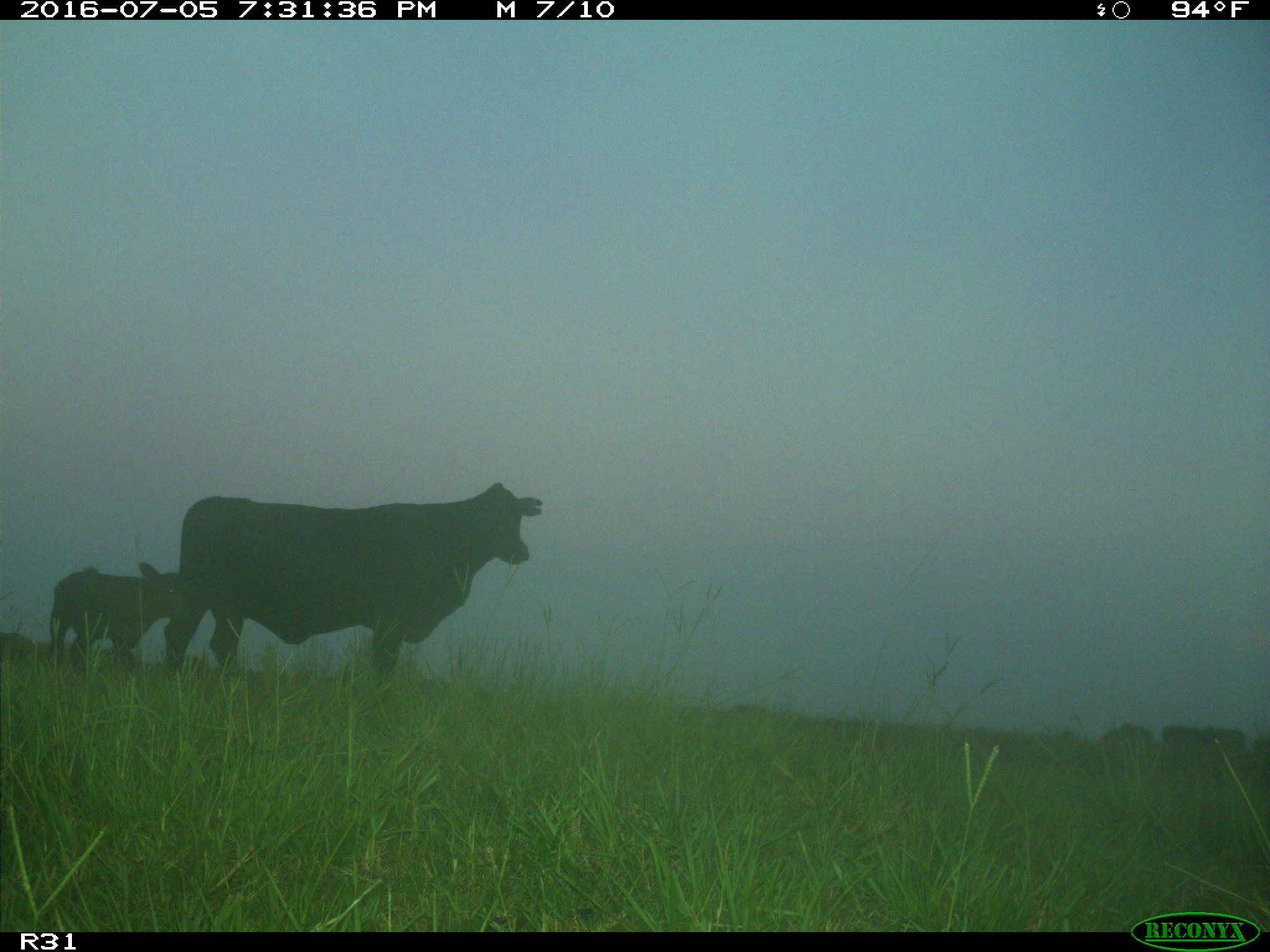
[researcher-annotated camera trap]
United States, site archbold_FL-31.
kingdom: Animalia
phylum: Chordata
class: Mammalia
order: Artiodactyla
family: Bovidae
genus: Bos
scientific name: Bos taurus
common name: domestic cow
Bos taurus (domestic cow).